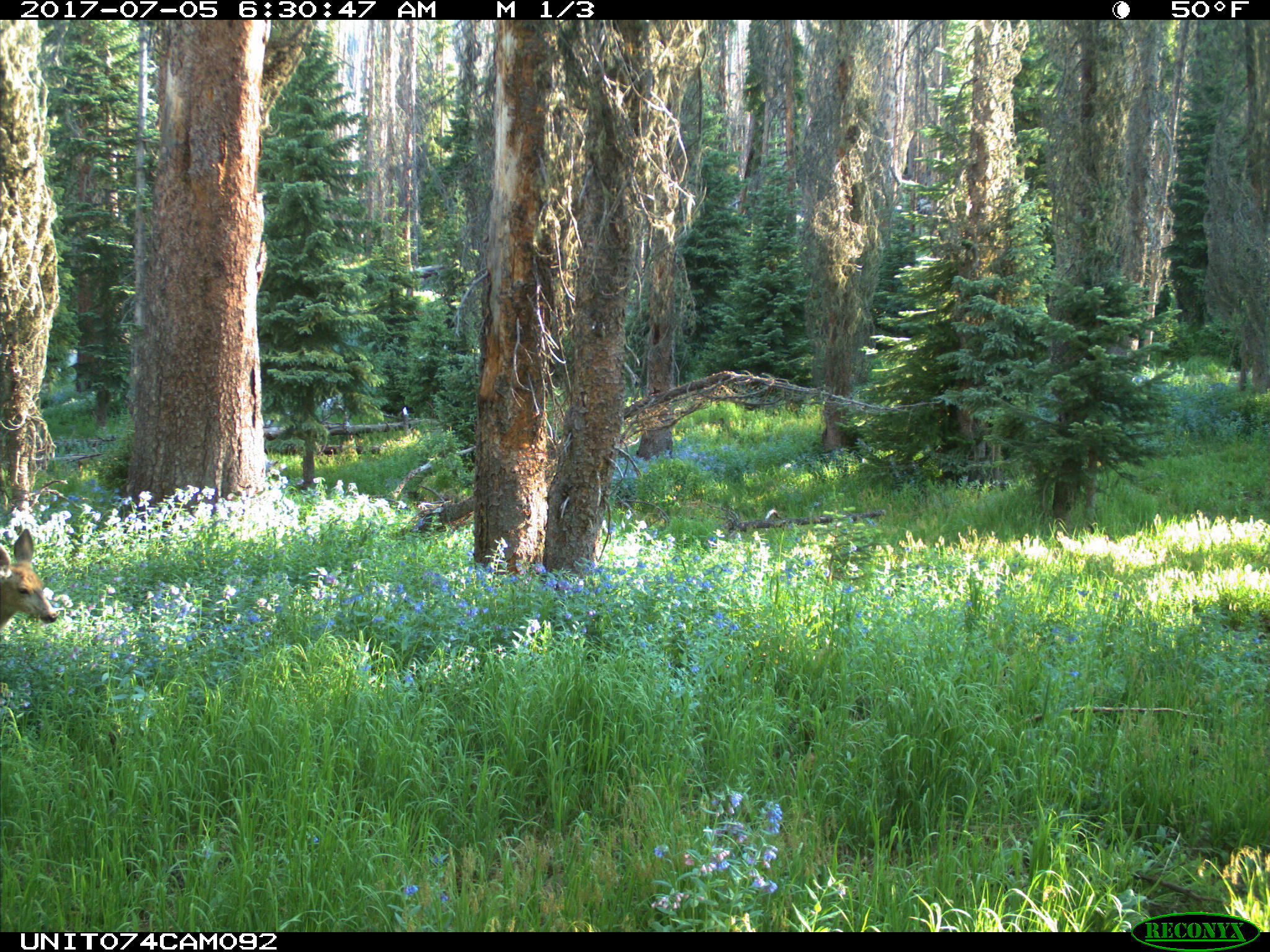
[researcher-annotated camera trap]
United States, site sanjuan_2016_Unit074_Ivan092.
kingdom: Animalia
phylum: Chordata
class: Mammalia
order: Artiodactyla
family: Cervidae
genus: Odocoileus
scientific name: Odocoileus hemionus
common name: mule deer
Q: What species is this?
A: Odocoileus hemionus (mule deer).